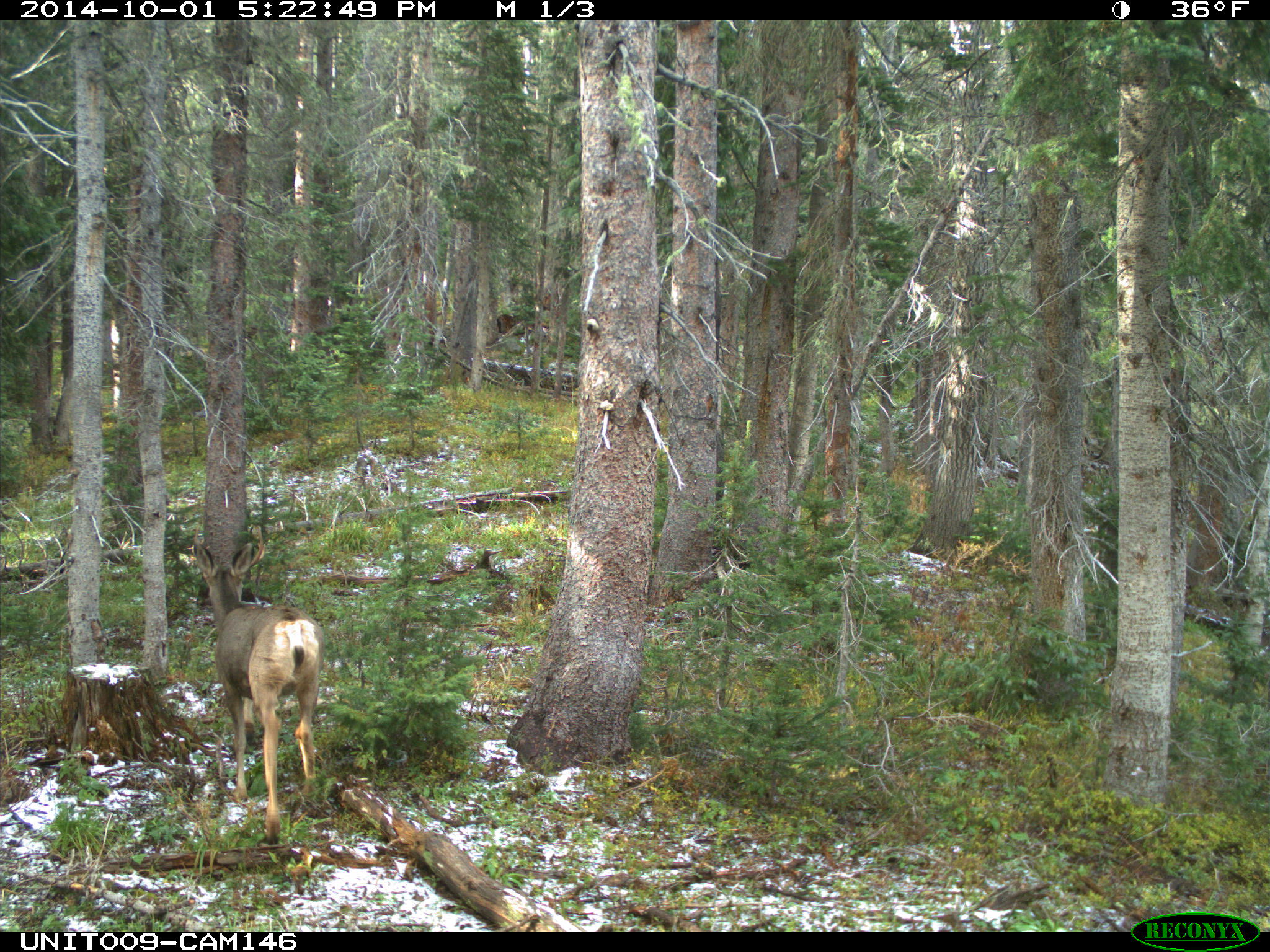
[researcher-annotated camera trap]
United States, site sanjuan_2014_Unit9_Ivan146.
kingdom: Animalia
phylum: Chordata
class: Mammalia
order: Artiodactyla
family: Cervidae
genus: Odocoileus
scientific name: Odocoileus hemionus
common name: mule deer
Odocoileus hemionus (mule deer).